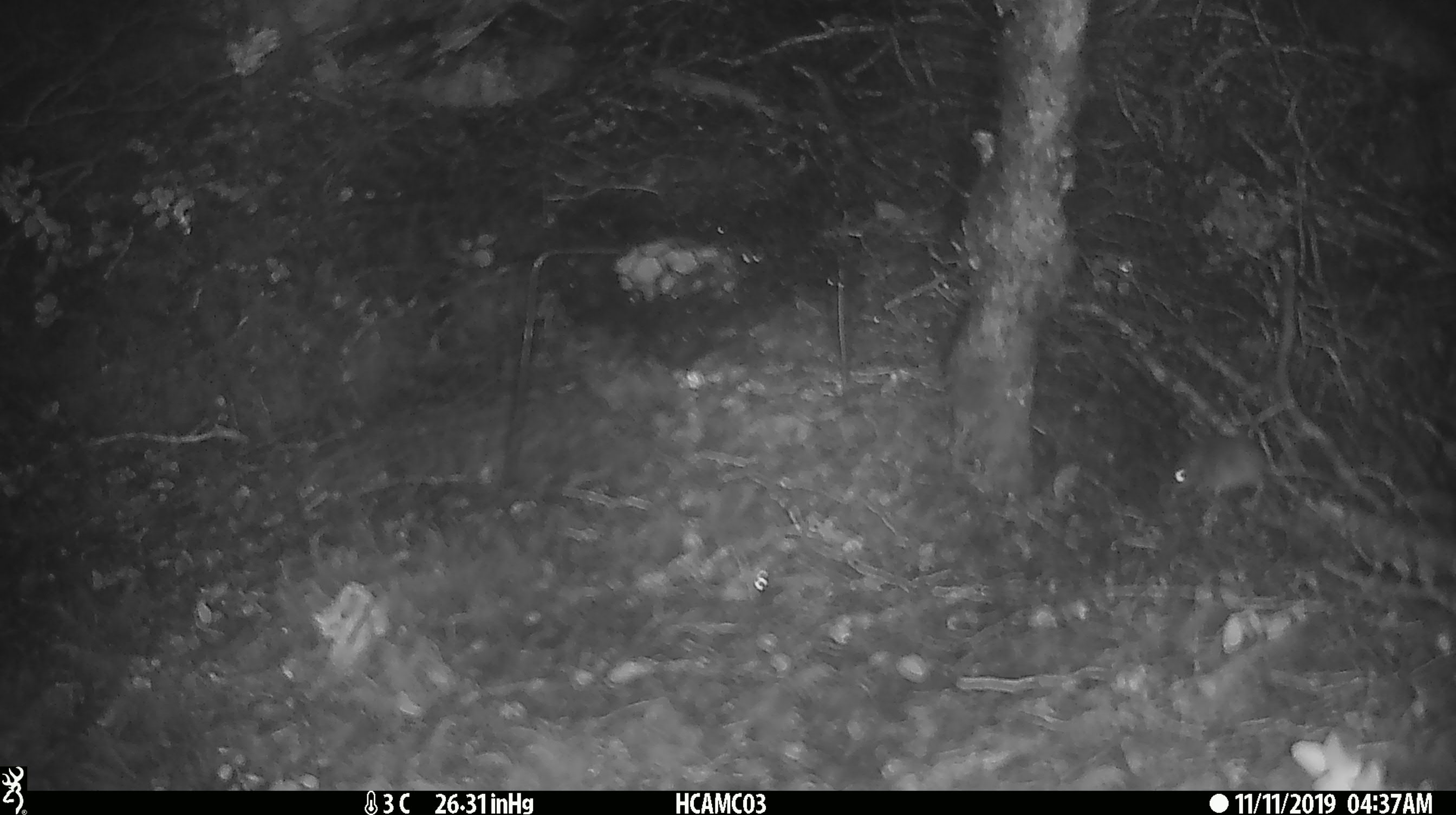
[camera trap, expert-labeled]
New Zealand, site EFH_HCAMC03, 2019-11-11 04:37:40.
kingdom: Animalia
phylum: Chordata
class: Mammalia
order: Rodentia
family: Muridae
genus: Mus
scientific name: Mus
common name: mouse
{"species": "mouse (Mus)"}